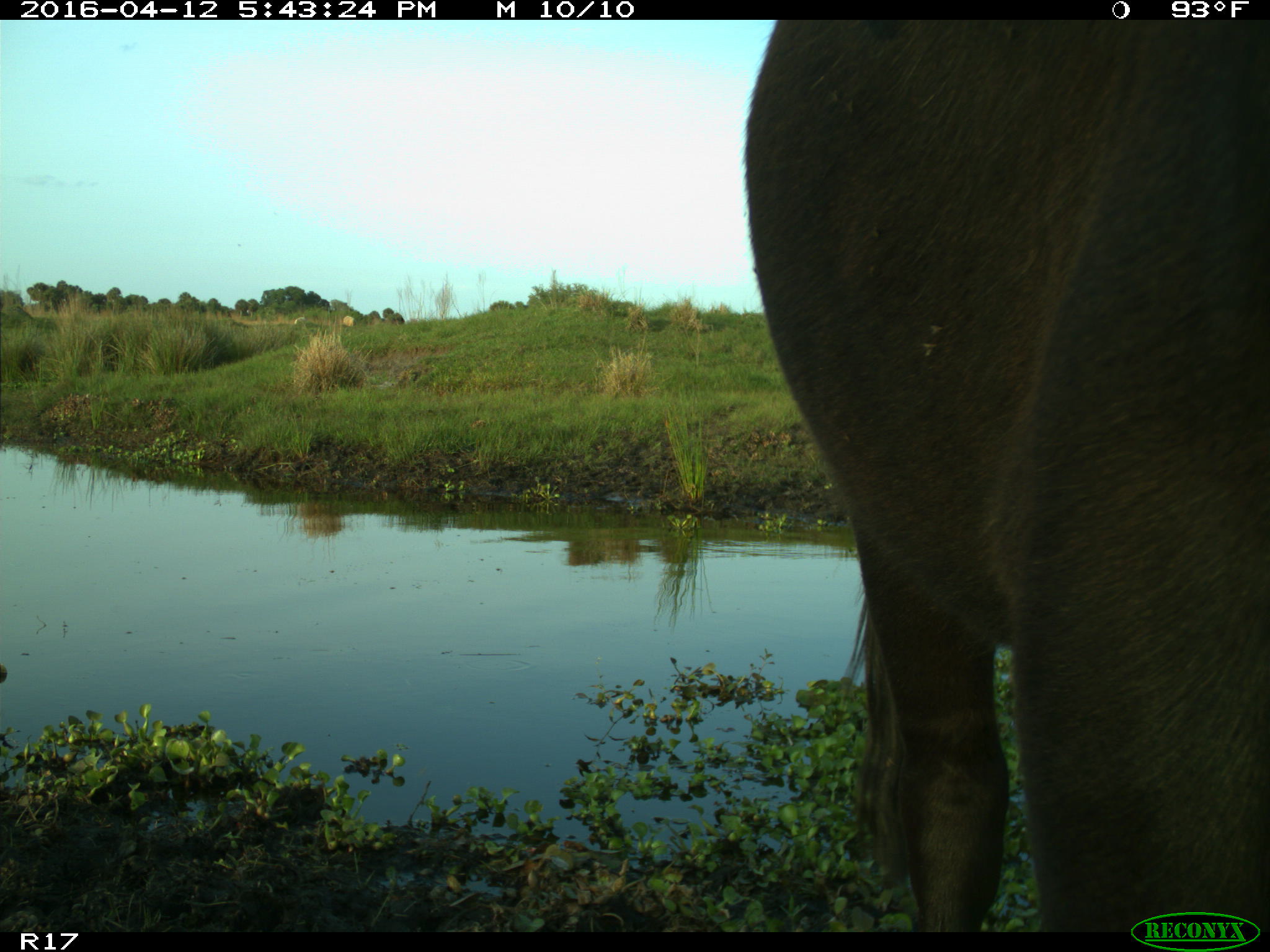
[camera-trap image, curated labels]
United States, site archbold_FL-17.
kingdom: Animalia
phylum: Chordata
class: Mammalia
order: Artiodactyla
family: Bovidae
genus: Bos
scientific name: Bos taurus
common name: domestic cow